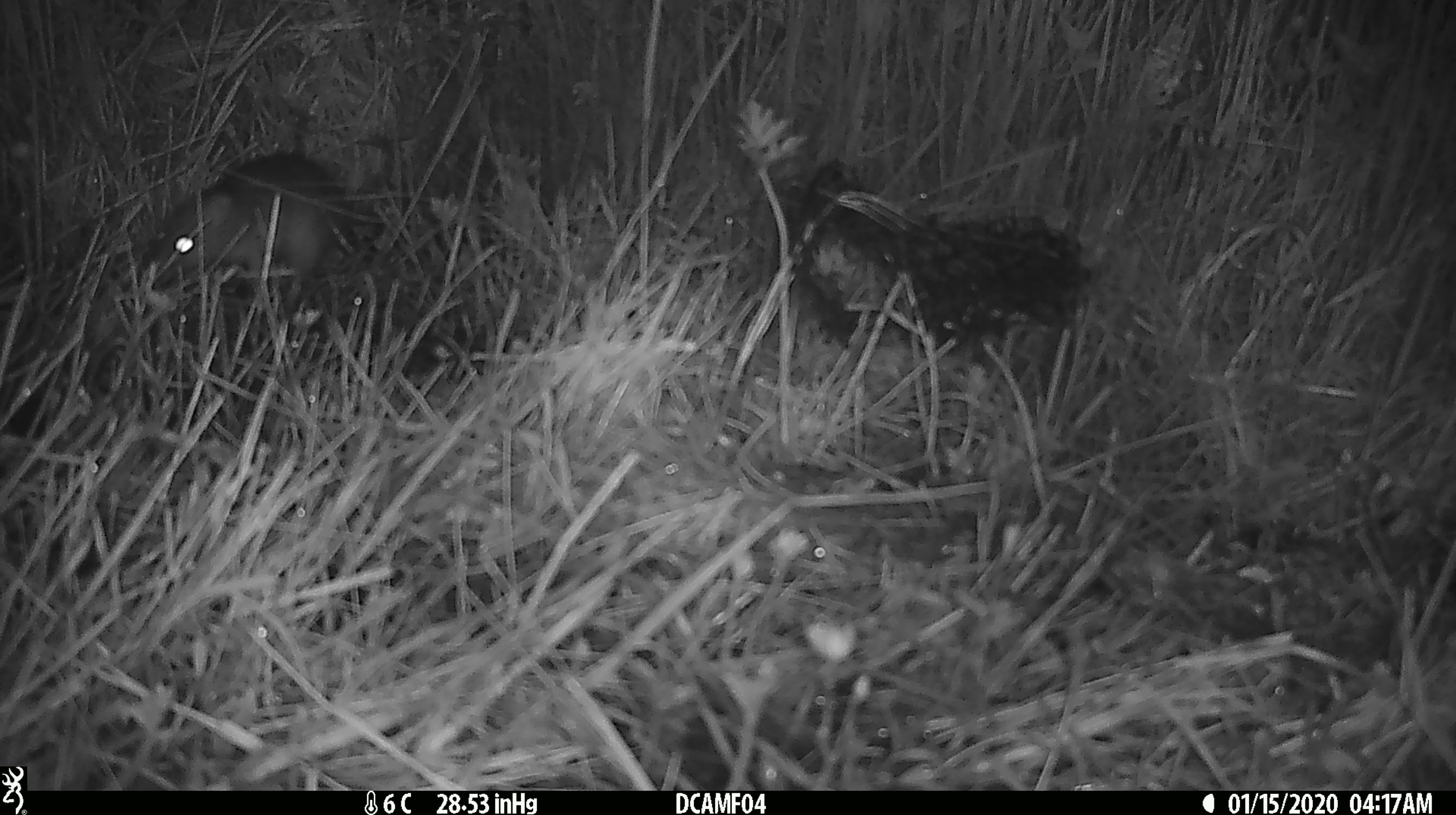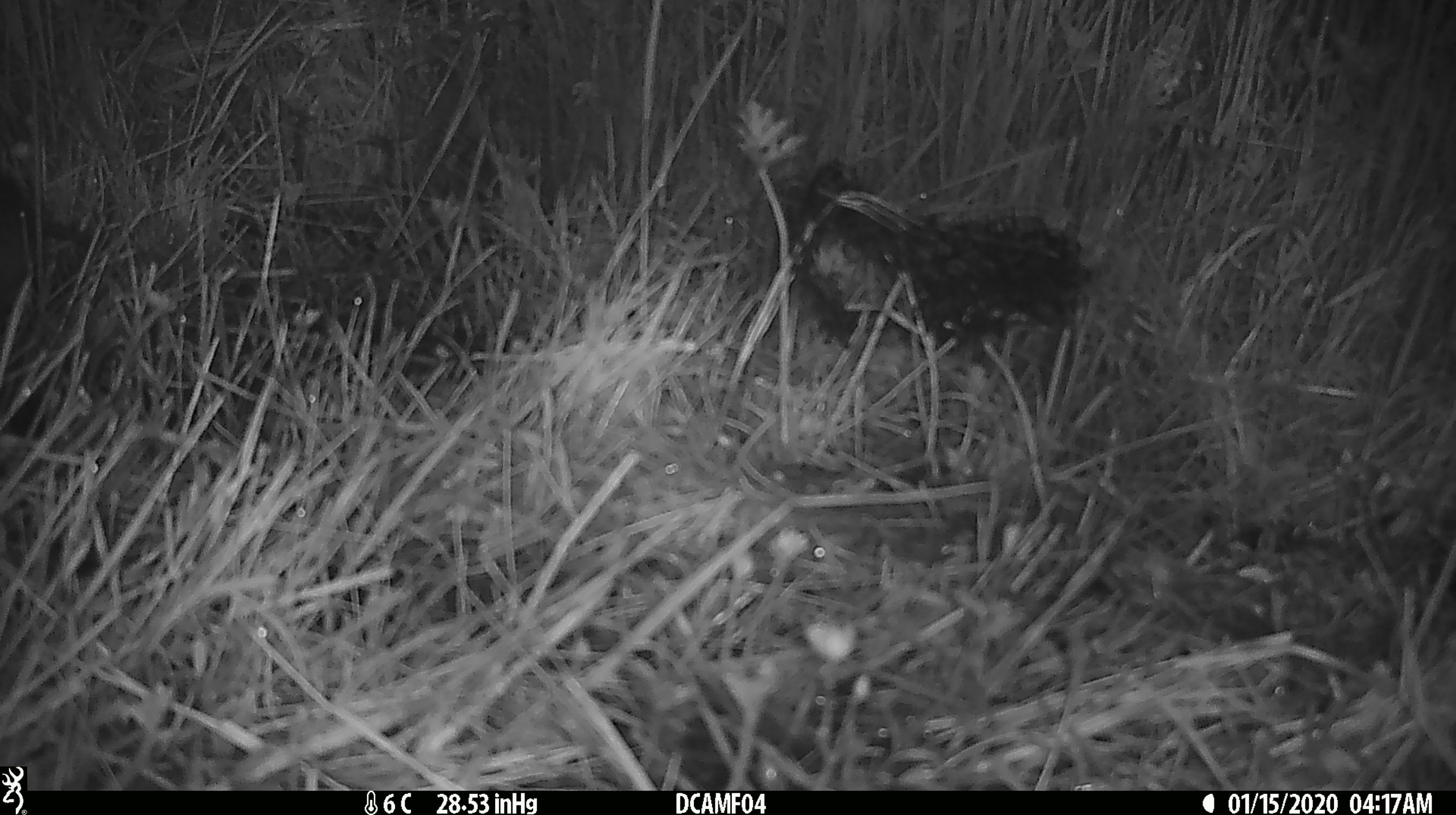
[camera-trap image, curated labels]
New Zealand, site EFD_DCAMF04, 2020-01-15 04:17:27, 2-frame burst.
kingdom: Animalia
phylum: Chordata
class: Mammalia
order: Rodentia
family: Muridae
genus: Rattus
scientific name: Rattus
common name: rat